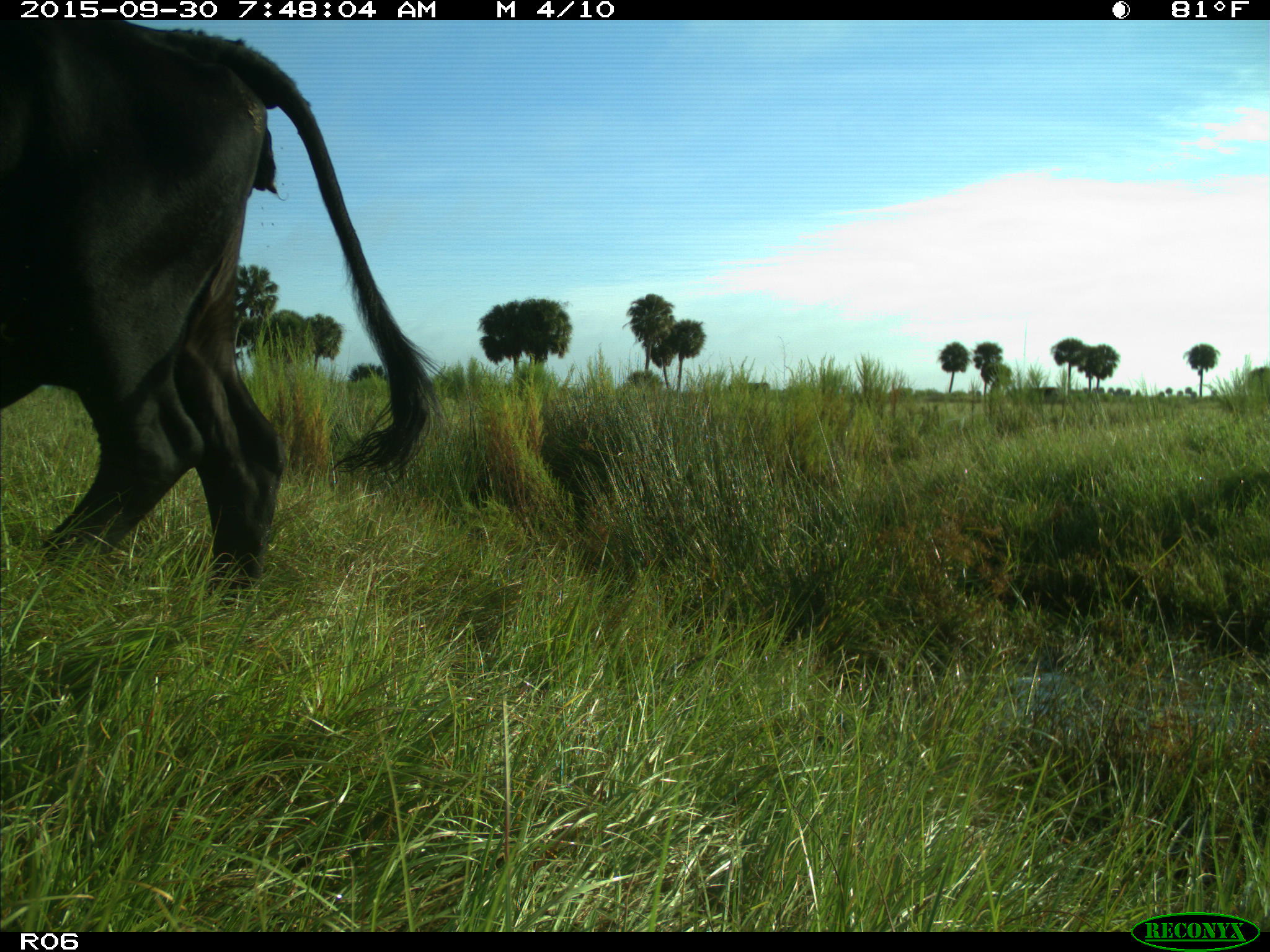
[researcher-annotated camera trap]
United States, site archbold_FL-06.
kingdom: Animalia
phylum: Chordata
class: Mammalia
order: Artiodactyla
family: Bovidae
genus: Bos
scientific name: Bos taurus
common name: domestic cow